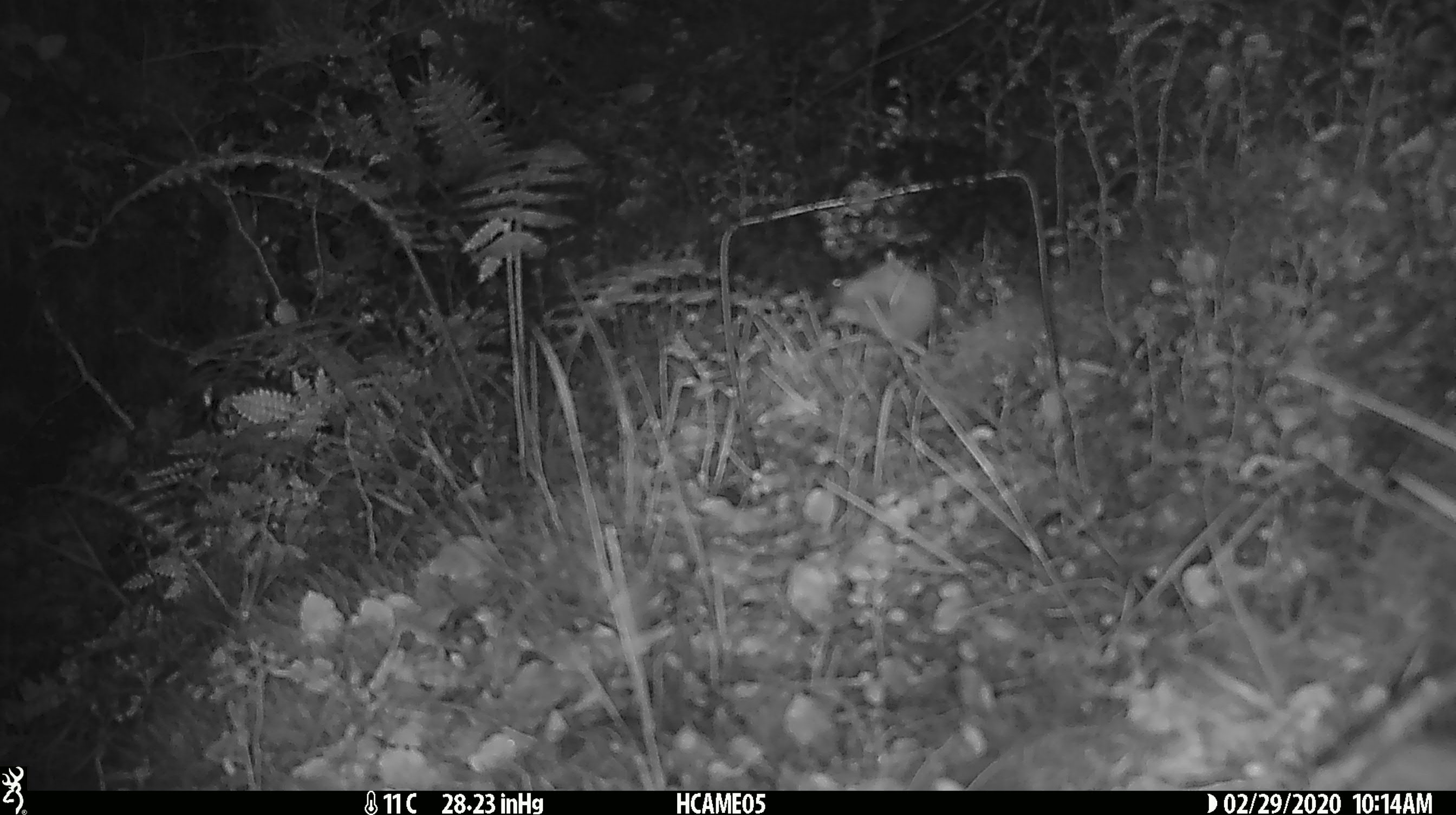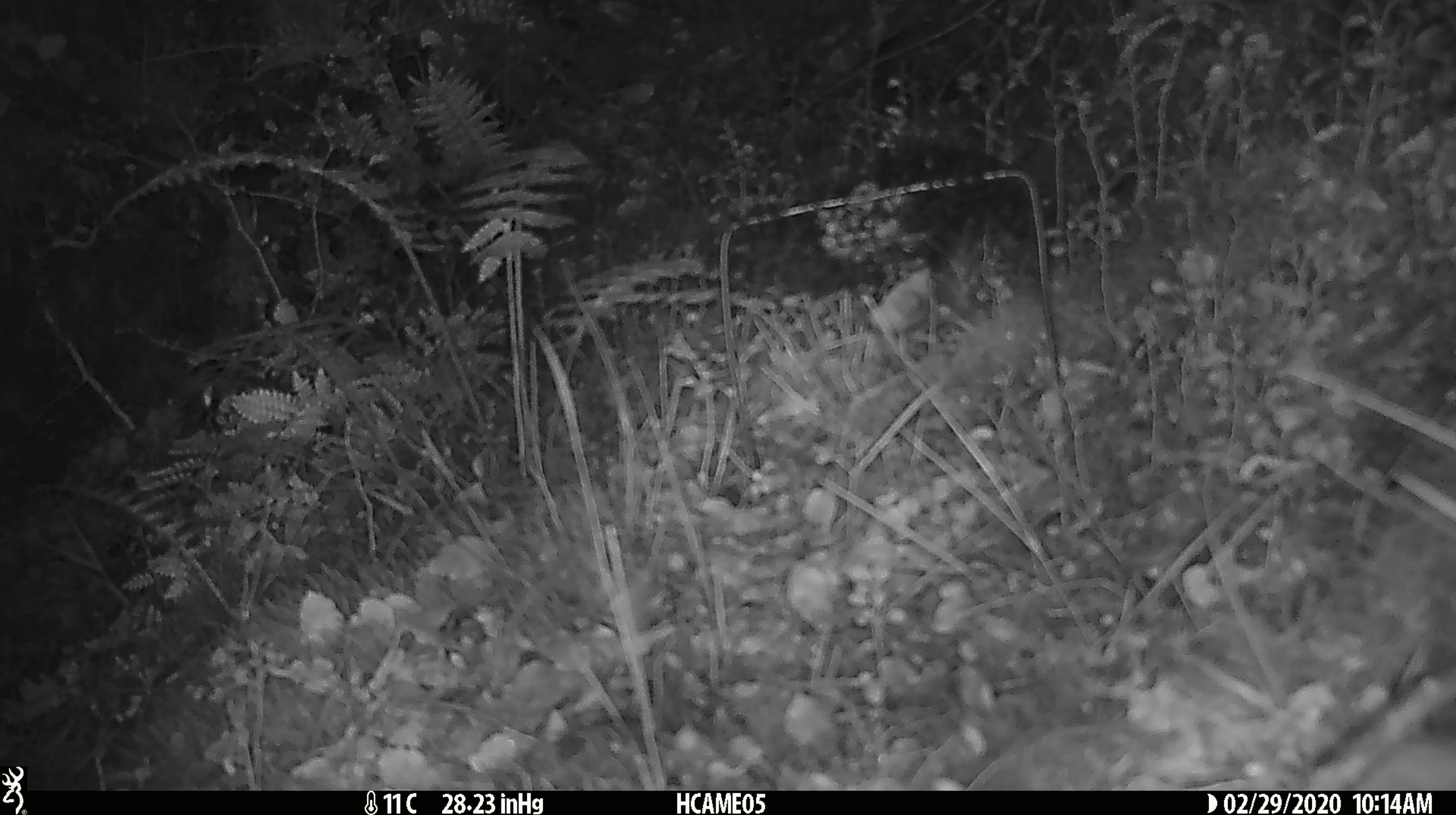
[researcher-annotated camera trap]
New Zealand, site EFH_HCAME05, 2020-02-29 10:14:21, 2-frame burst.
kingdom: Animalia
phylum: Chordata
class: Mammalia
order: Rodentia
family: Muridae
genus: Mus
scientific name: Mus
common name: mouse